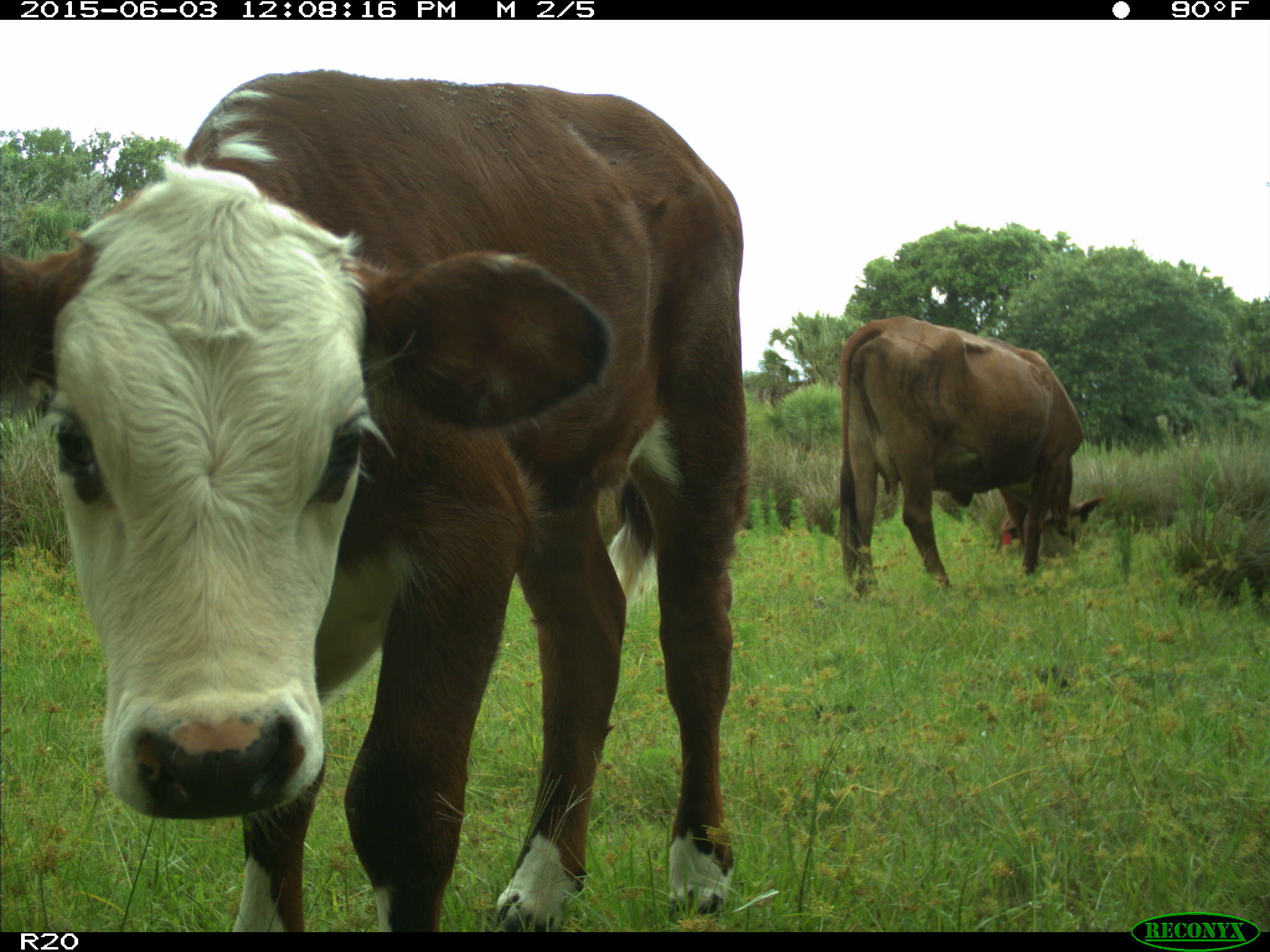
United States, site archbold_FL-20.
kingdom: Animalia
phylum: Chordata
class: Mammalia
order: Artiodactyla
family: Bovidae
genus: Bos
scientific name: Bos taurus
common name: domestic cow